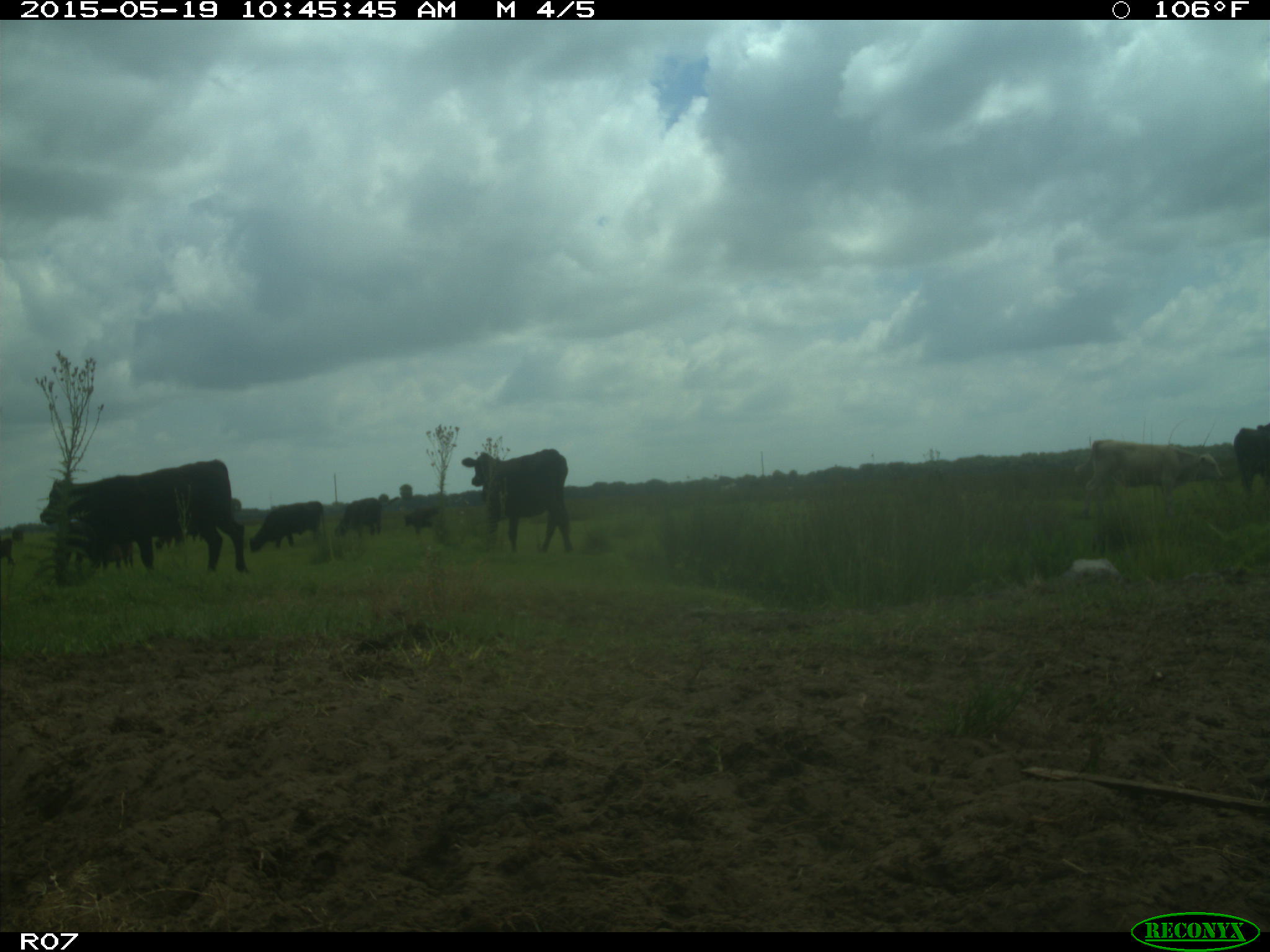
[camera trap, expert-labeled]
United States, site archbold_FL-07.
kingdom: Animalia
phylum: Chordata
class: Mammalia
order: Artiodactyla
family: Bovidae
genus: Bos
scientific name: Bos taurus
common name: domestic cow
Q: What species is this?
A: Bos taurus (domestic cow).